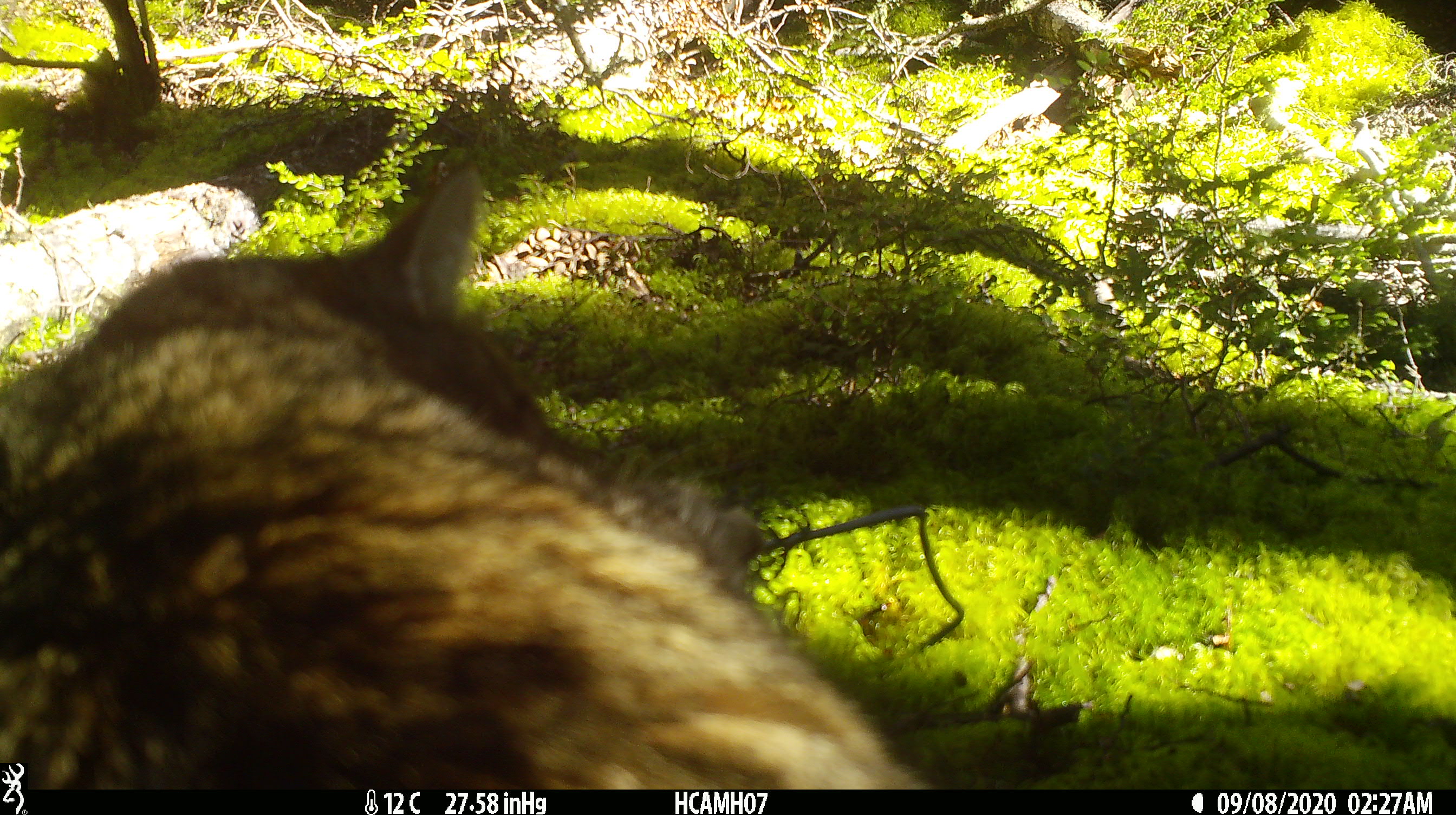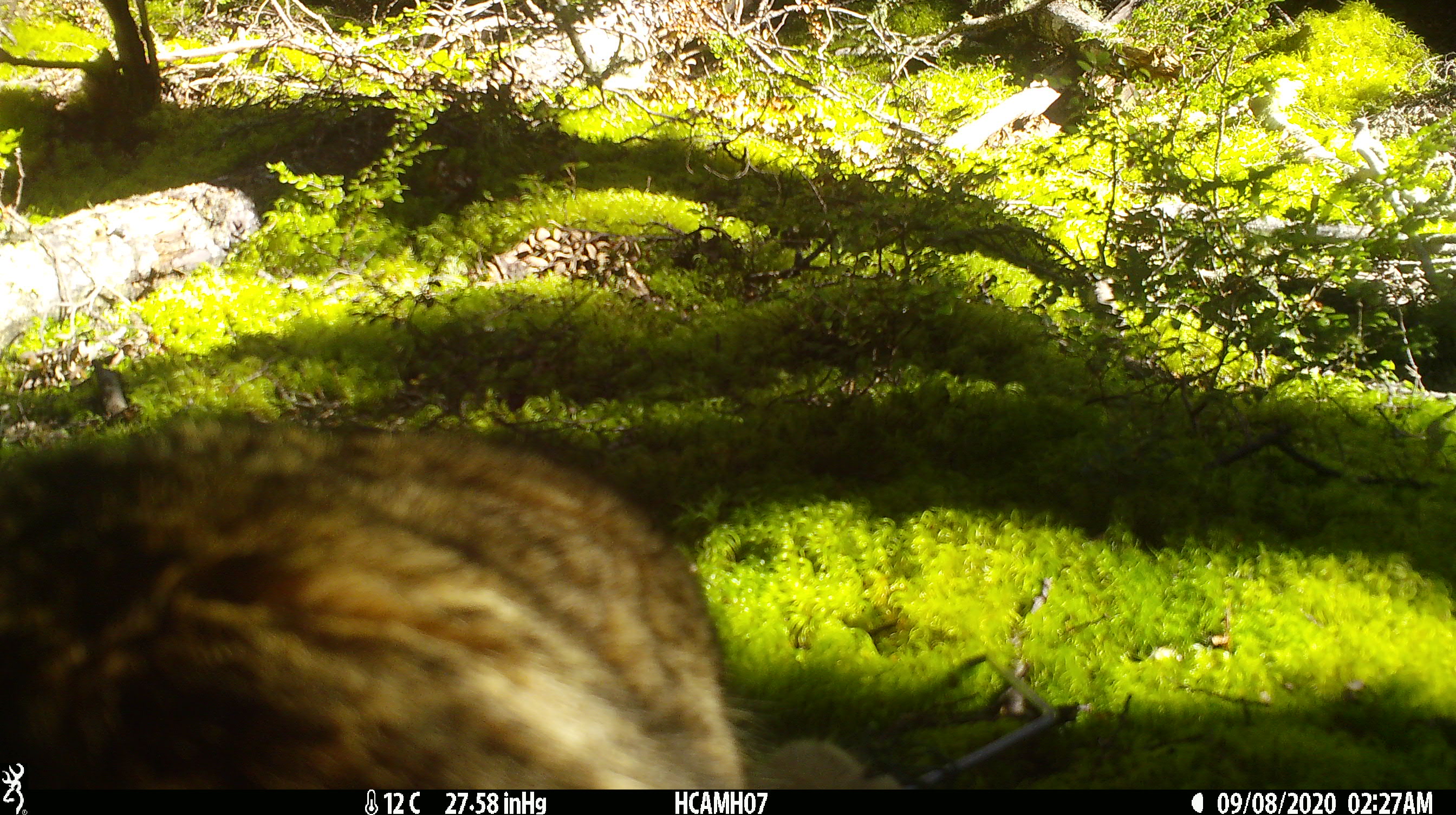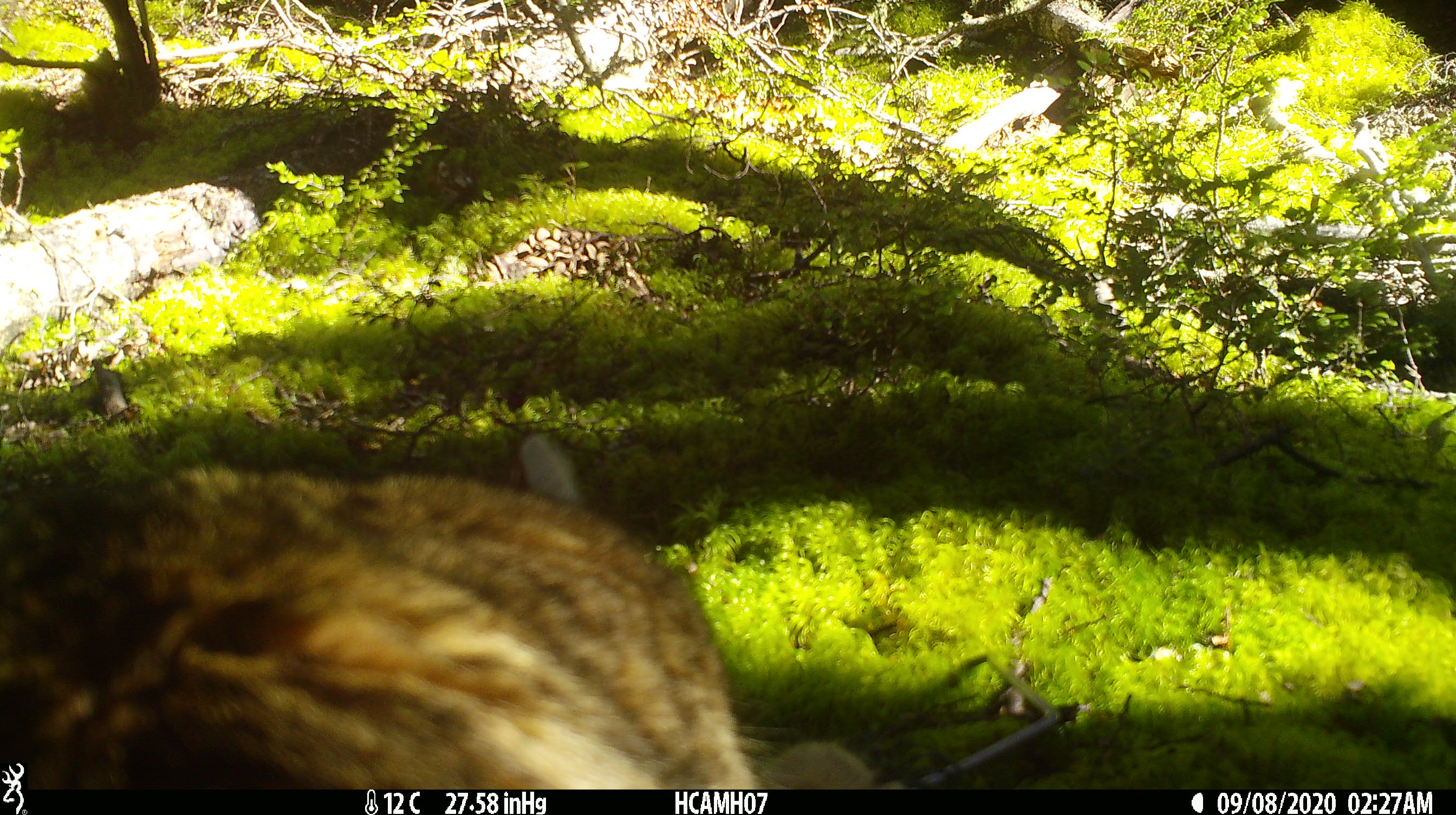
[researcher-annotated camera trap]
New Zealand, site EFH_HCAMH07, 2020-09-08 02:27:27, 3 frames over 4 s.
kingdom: Animalia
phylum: Chordata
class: Mammalia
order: Carnivora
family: Felidae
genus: Felis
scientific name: Felis catus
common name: domestic cat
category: cat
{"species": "cat (domestic cat) (Felis catus)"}